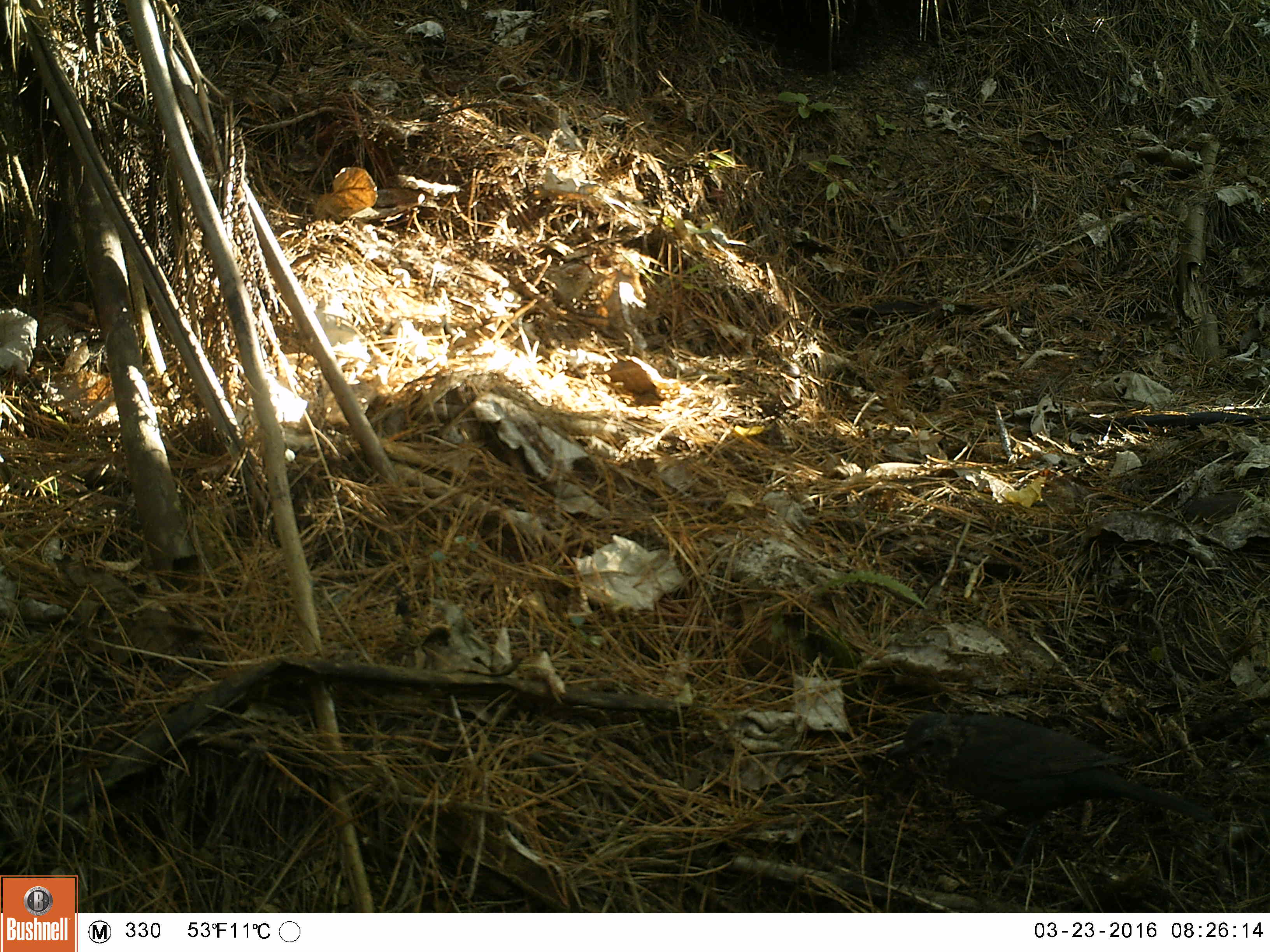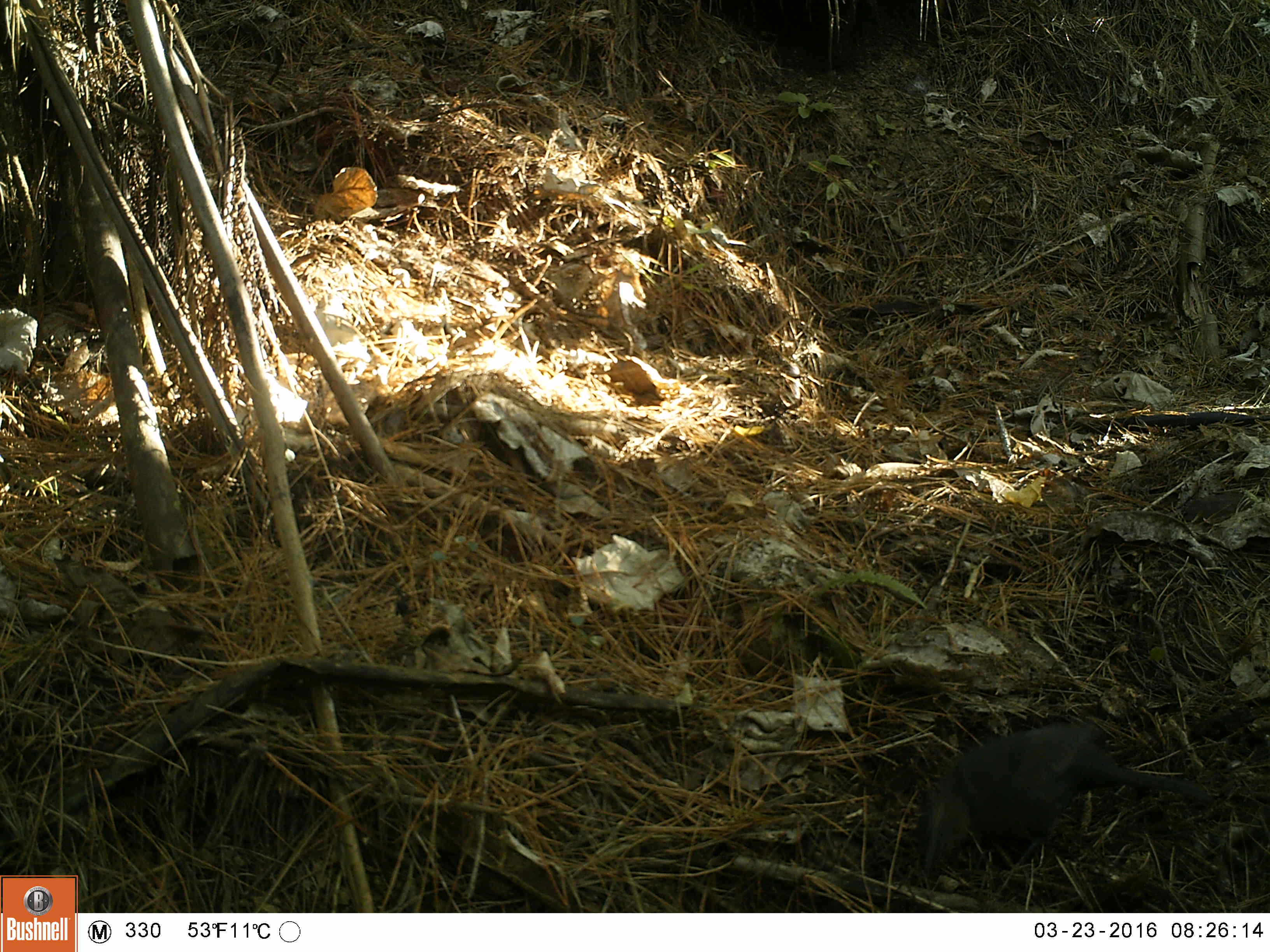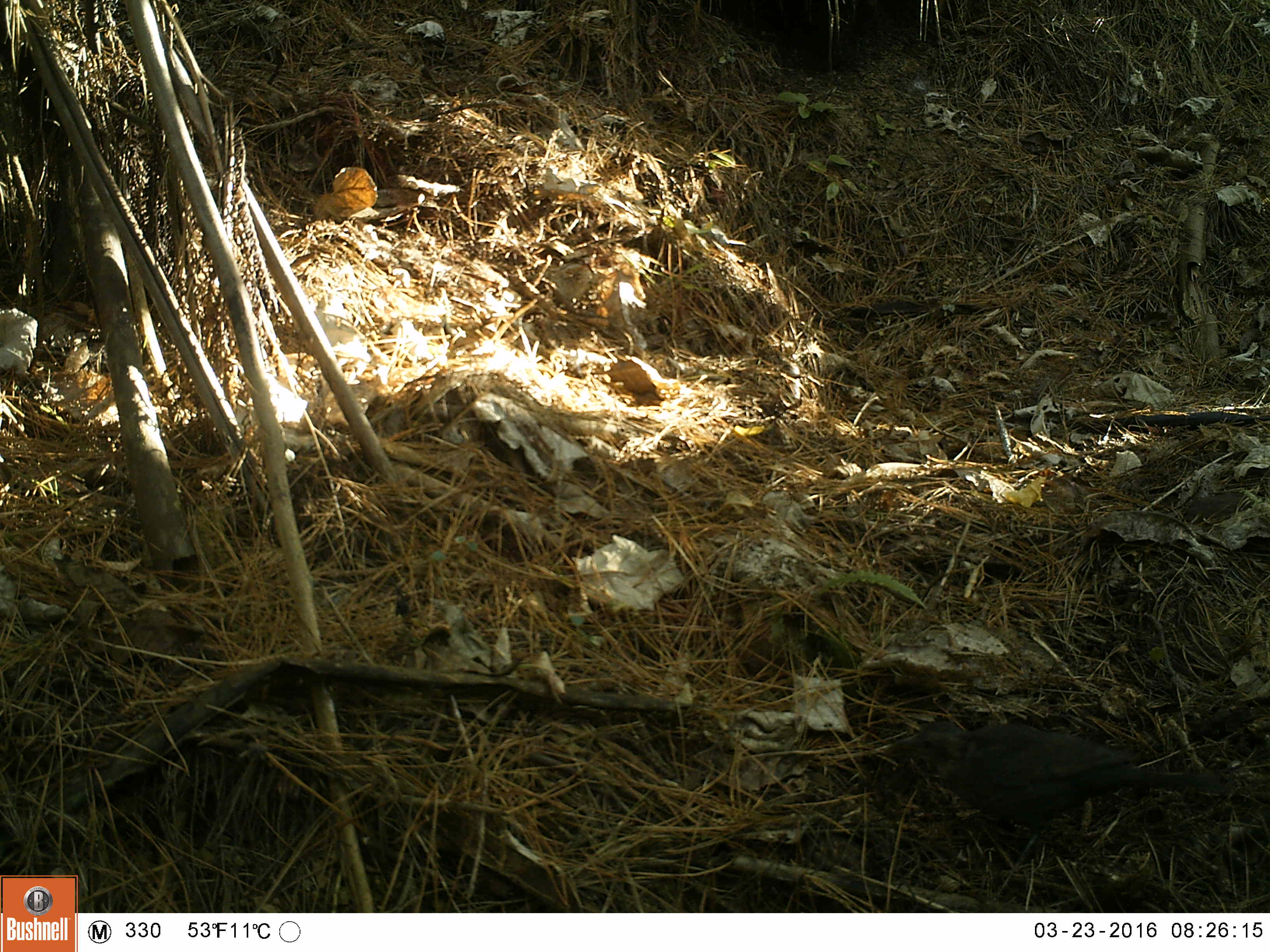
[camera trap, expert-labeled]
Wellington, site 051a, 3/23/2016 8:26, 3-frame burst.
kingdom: Animalia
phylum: Chordata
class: Aves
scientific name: Aves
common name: bird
Bird (Aves).